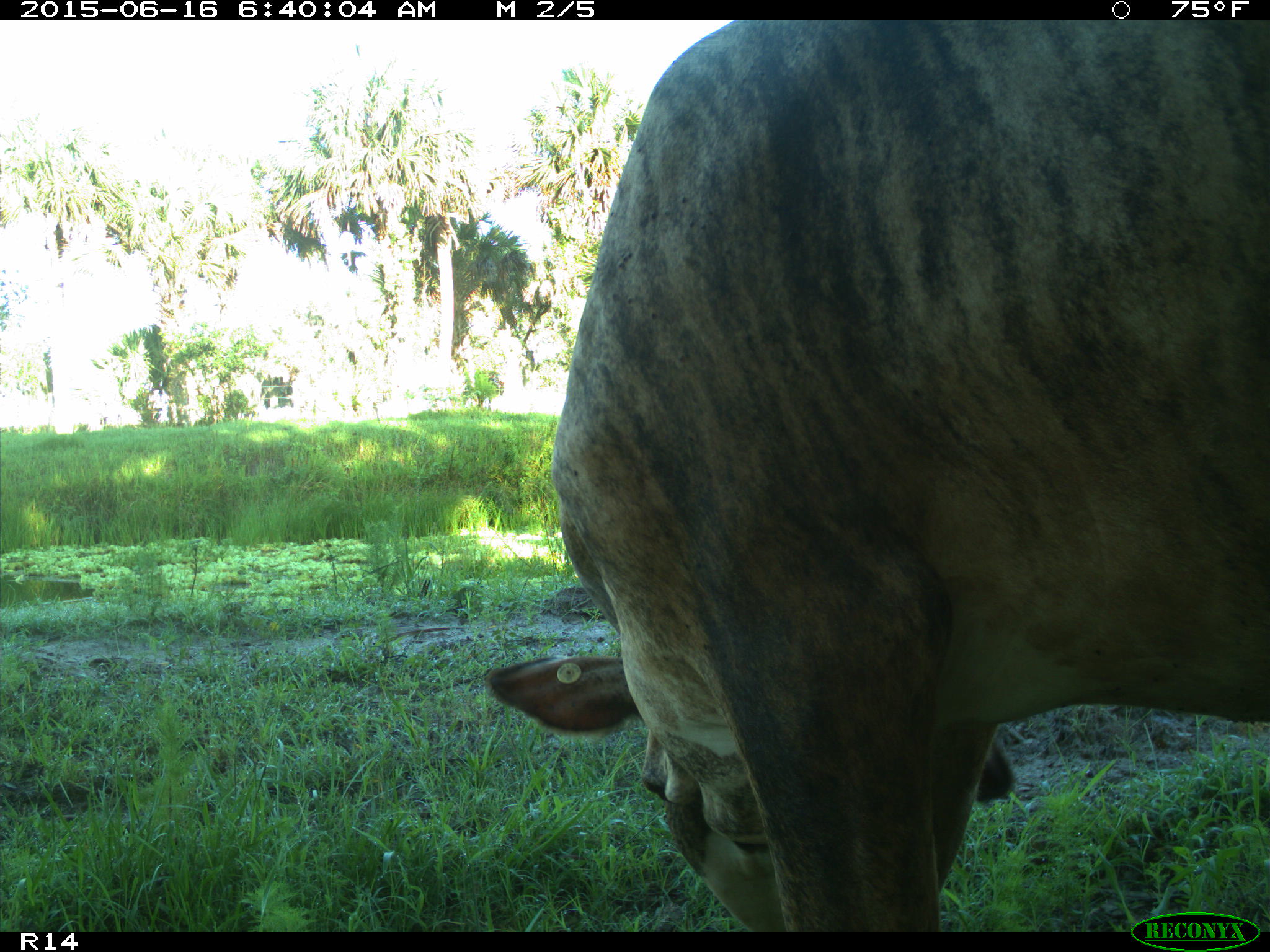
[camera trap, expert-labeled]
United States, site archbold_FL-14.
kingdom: Animalia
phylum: Chordata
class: Mammalia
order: Artiodactyla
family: Bovidae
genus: Bos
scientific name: Bos taurus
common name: domestic cow